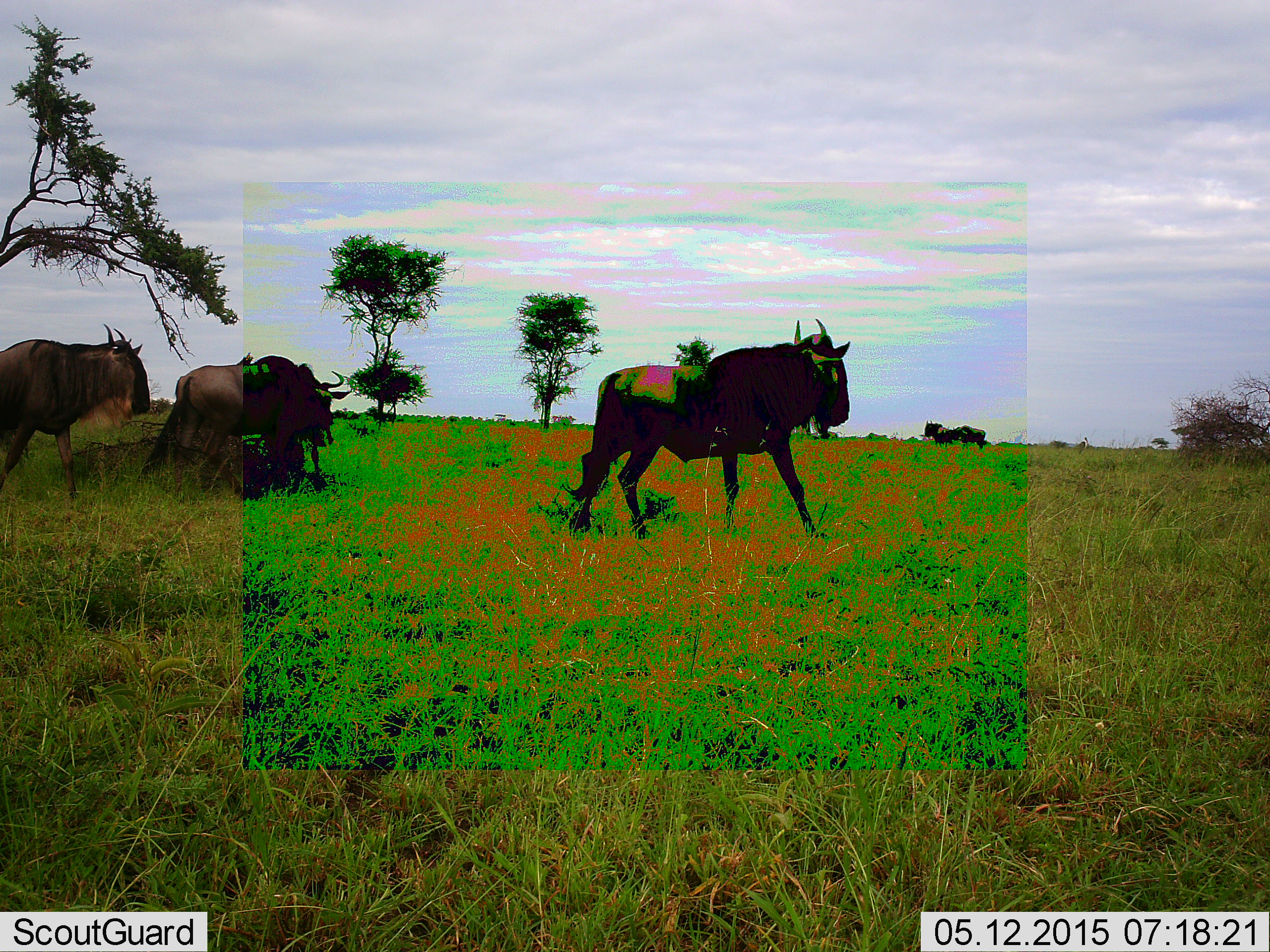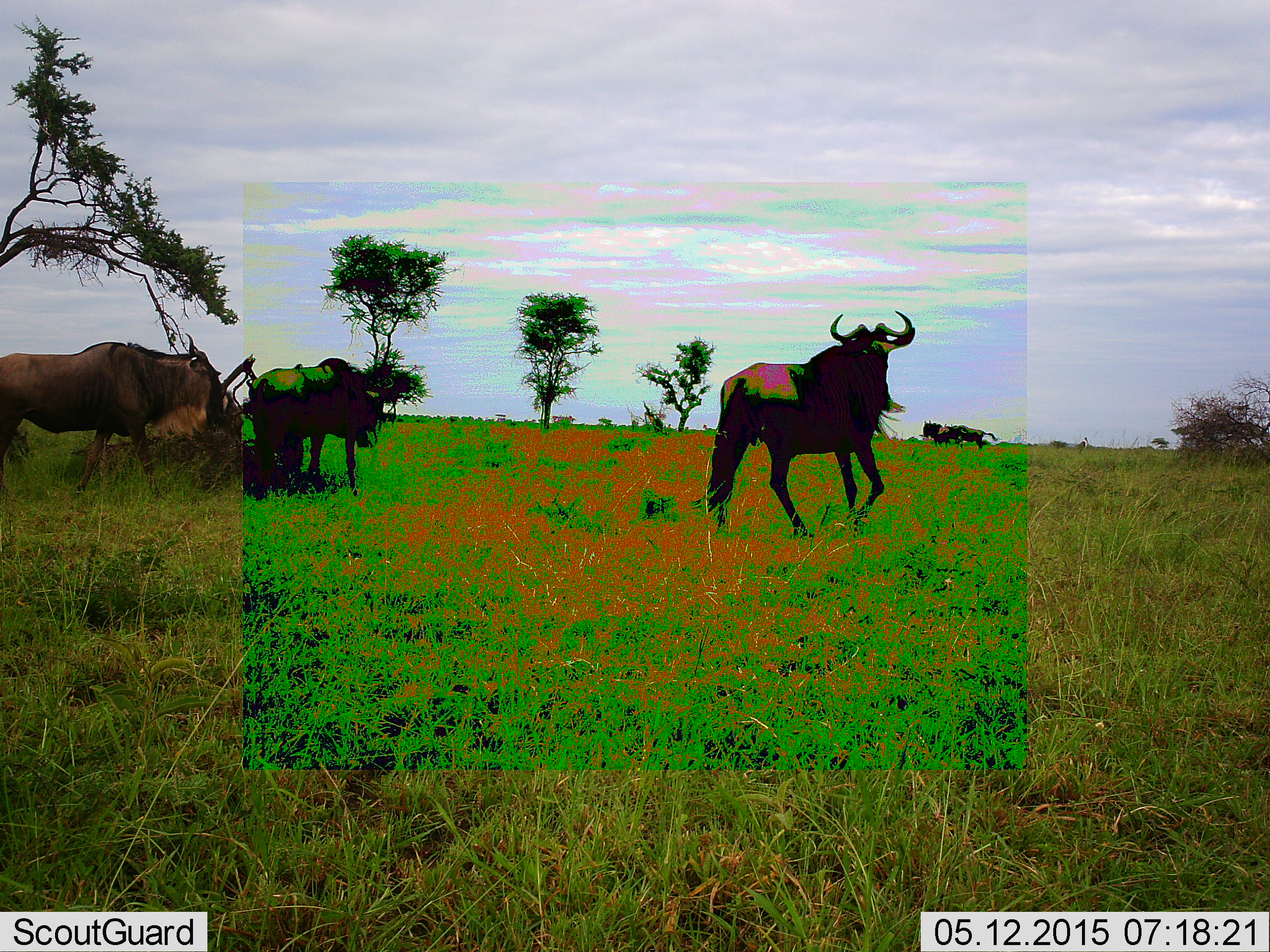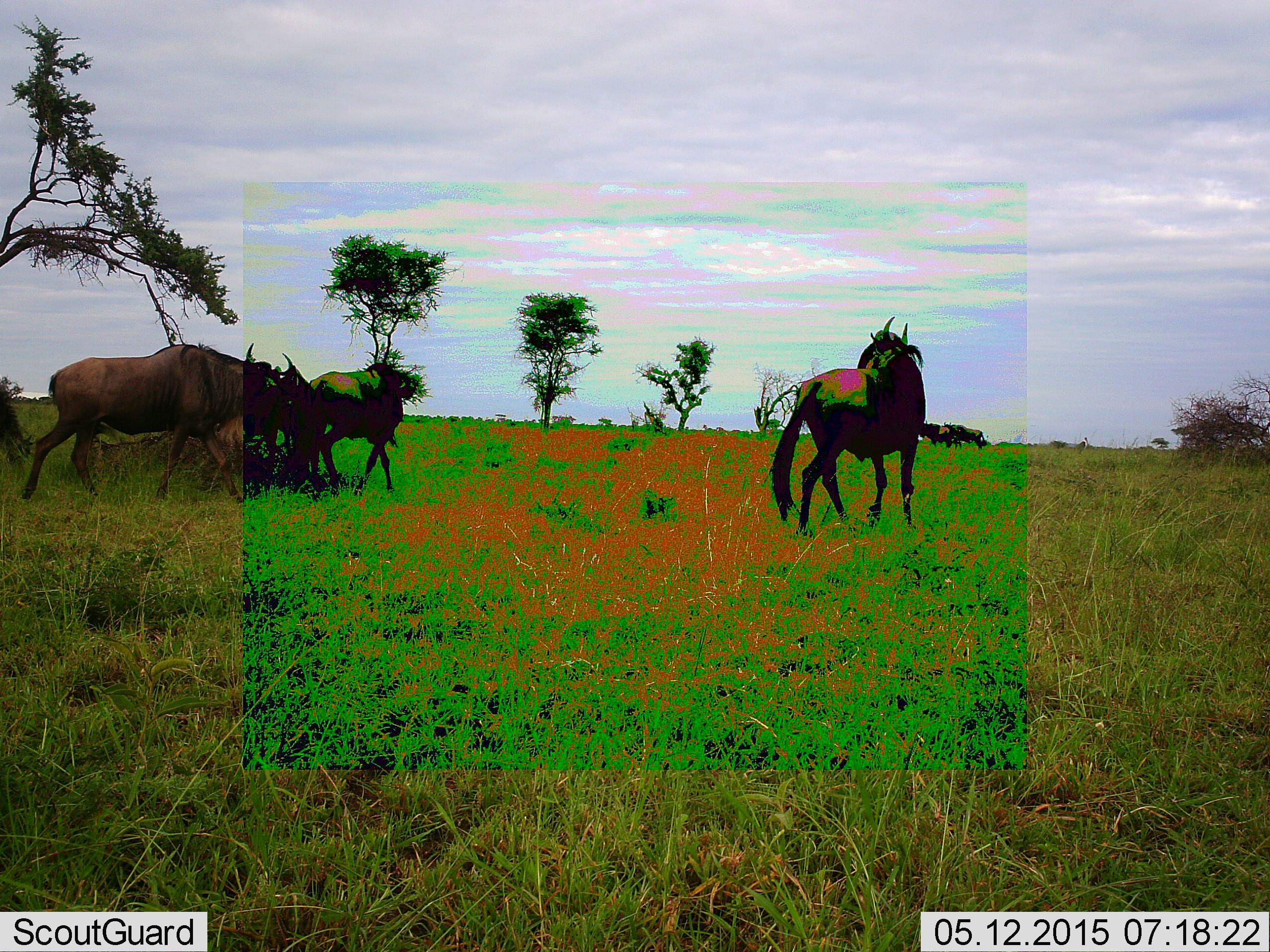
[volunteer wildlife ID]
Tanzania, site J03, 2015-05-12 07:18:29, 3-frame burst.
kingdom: Animalia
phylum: Chordata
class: Mammalia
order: Artiodactyla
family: Bovidae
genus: Connochaetes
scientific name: Connochaetes taurinus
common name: blue wildebeest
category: wildebeest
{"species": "wildebeest (blue wildebeest) (Connochaetes taurinus)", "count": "4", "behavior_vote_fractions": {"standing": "40%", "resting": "10%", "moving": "80%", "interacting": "0%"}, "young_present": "0%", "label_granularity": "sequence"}